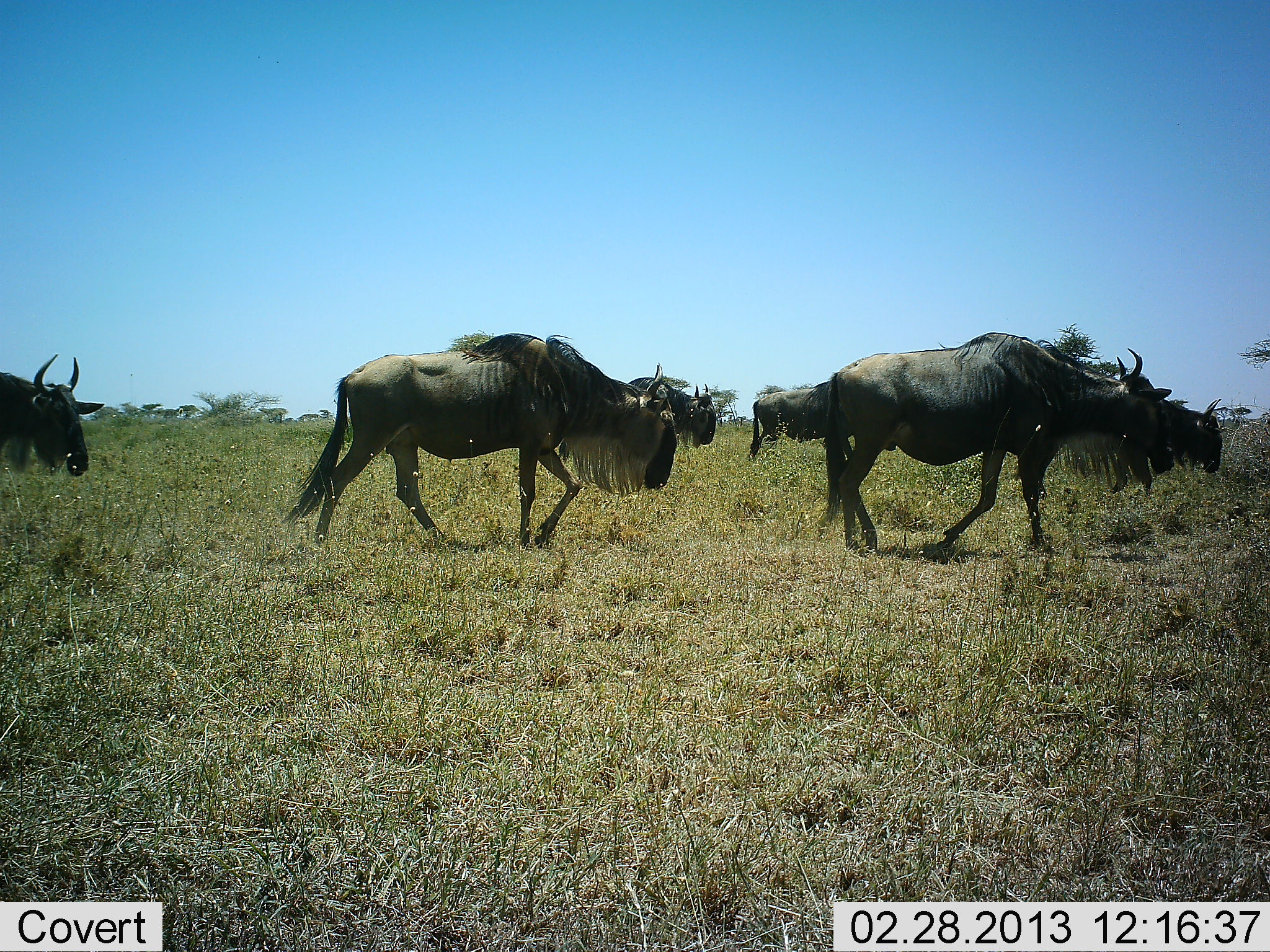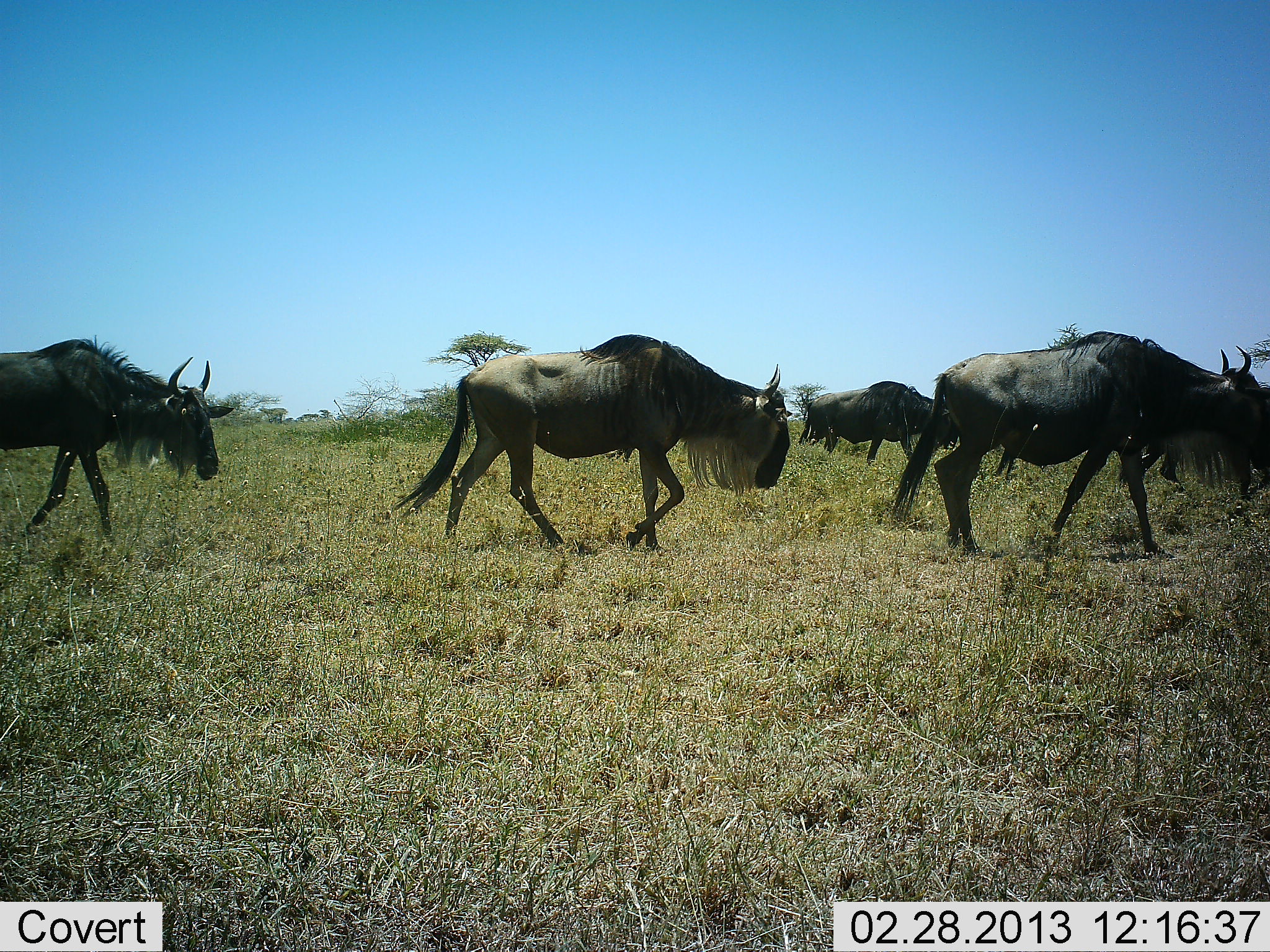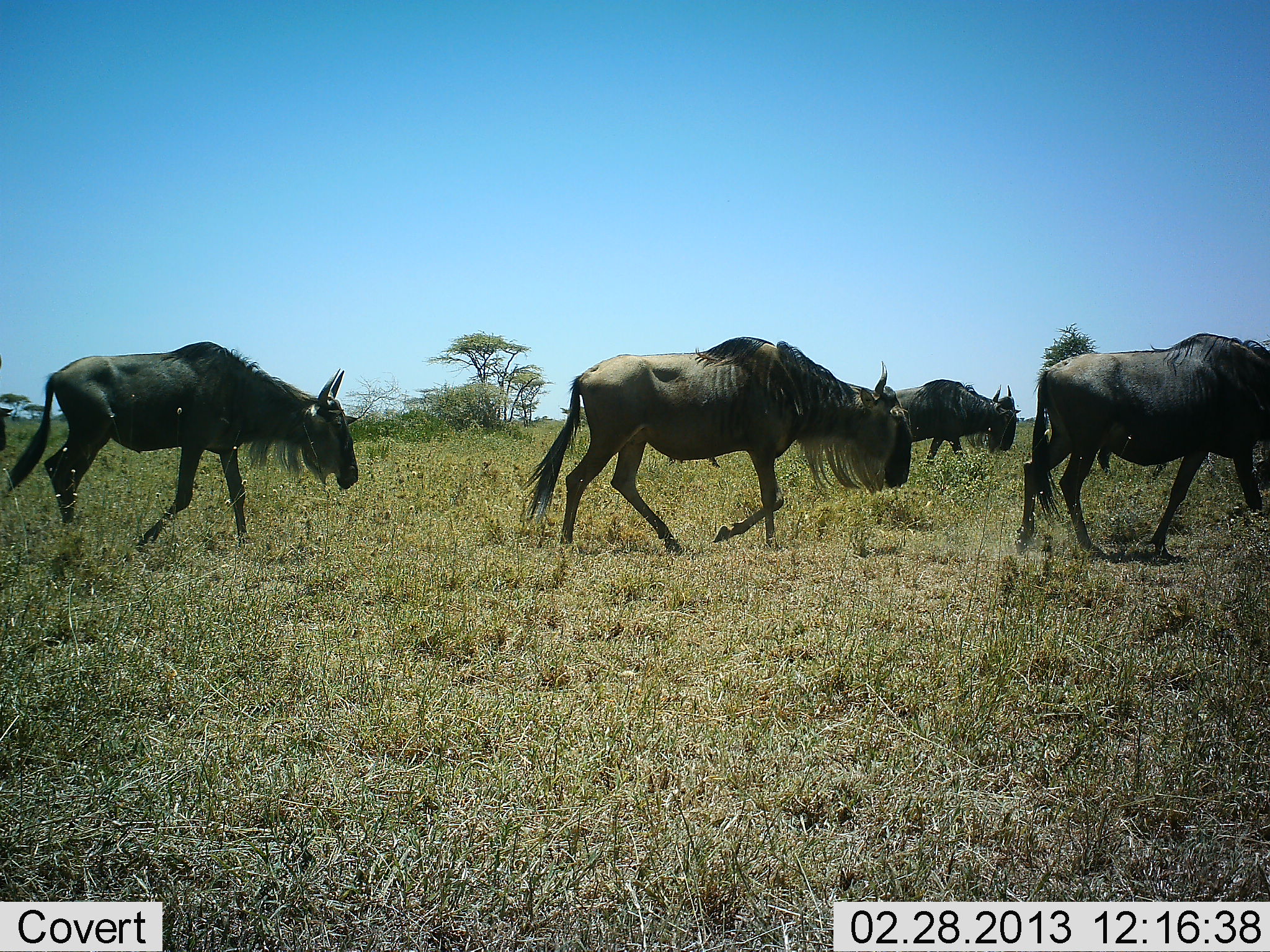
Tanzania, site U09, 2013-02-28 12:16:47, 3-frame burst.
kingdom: Animalia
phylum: Chordata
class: Mammalia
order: Artiodactyla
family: Bovidae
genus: Connochaetes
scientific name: Connochaetes taurinus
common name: blue wildebeest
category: wildebeest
Wildebeest (blue wildebeest) (Connochaetes taurinus), count 5. Behavior (volunteer vote fractions): standing 4%, resting 0%, moving 96%, interacting 0%. Young present (vote fraction): 0%. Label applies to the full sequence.